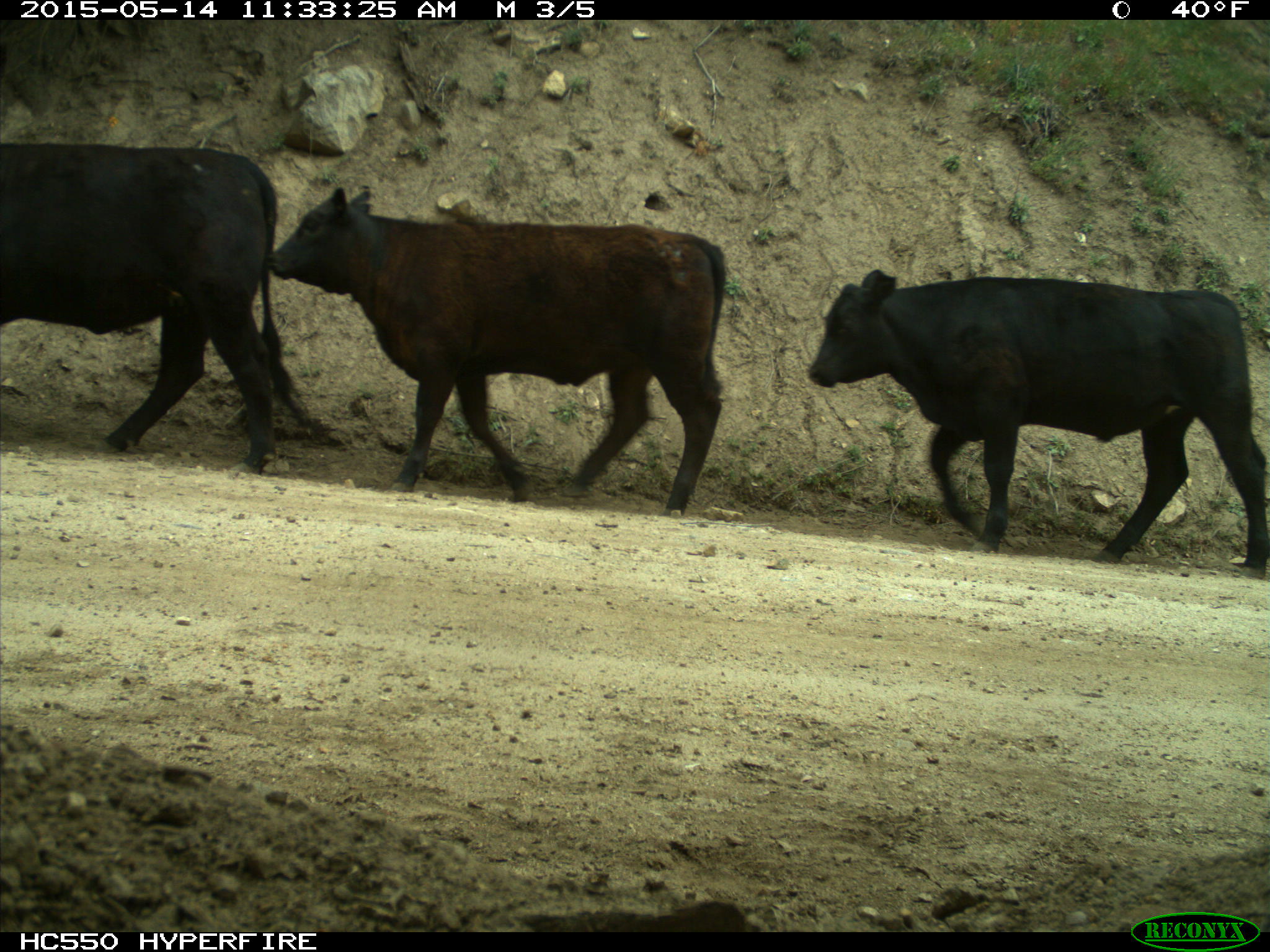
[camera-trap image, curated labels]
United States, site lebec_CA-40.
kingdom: Animalia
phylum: Chordata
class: Mammalia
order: Artiodactyla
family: Bovidae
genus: Bos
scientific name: Bos taurus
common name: domestic cow